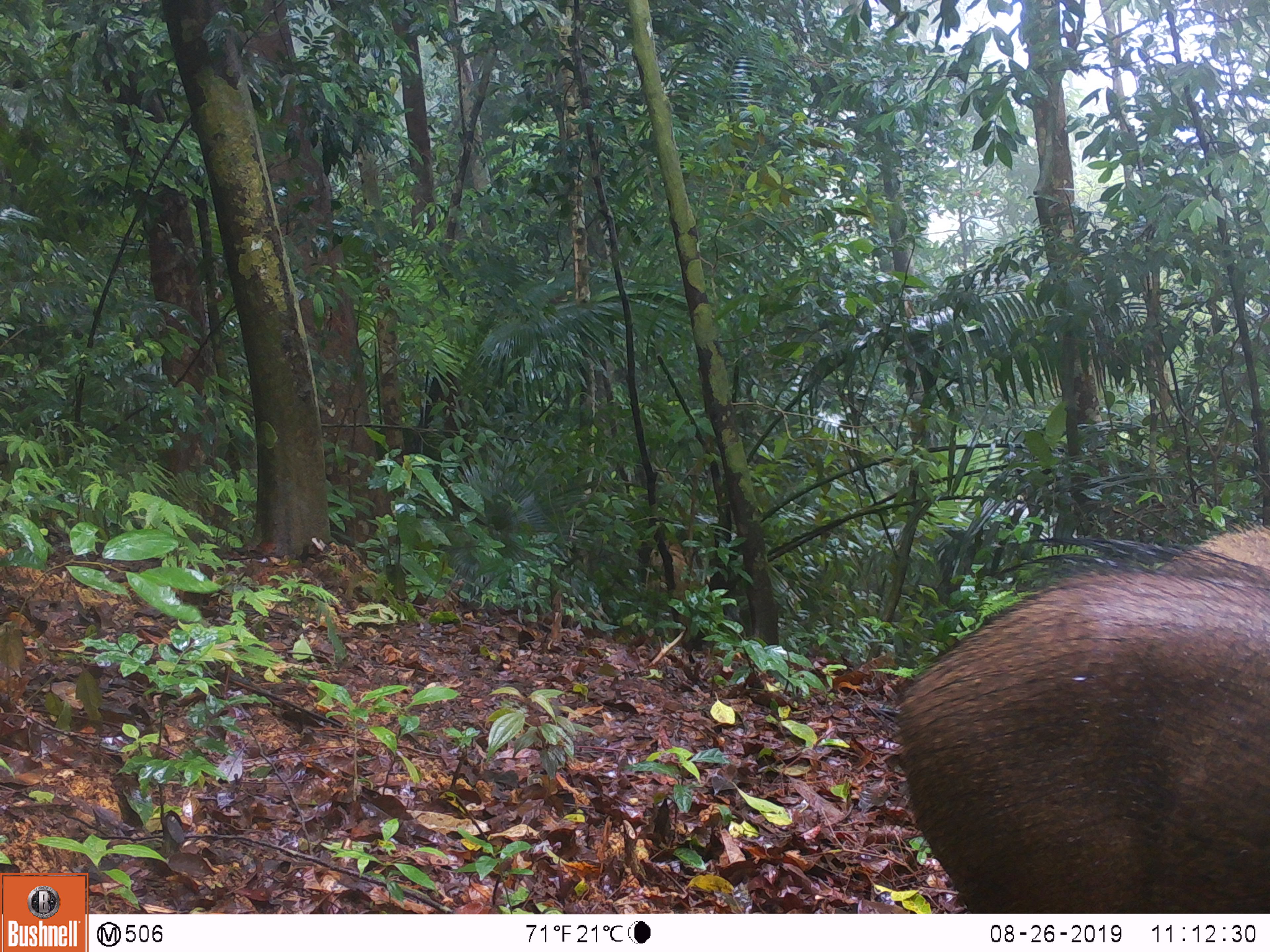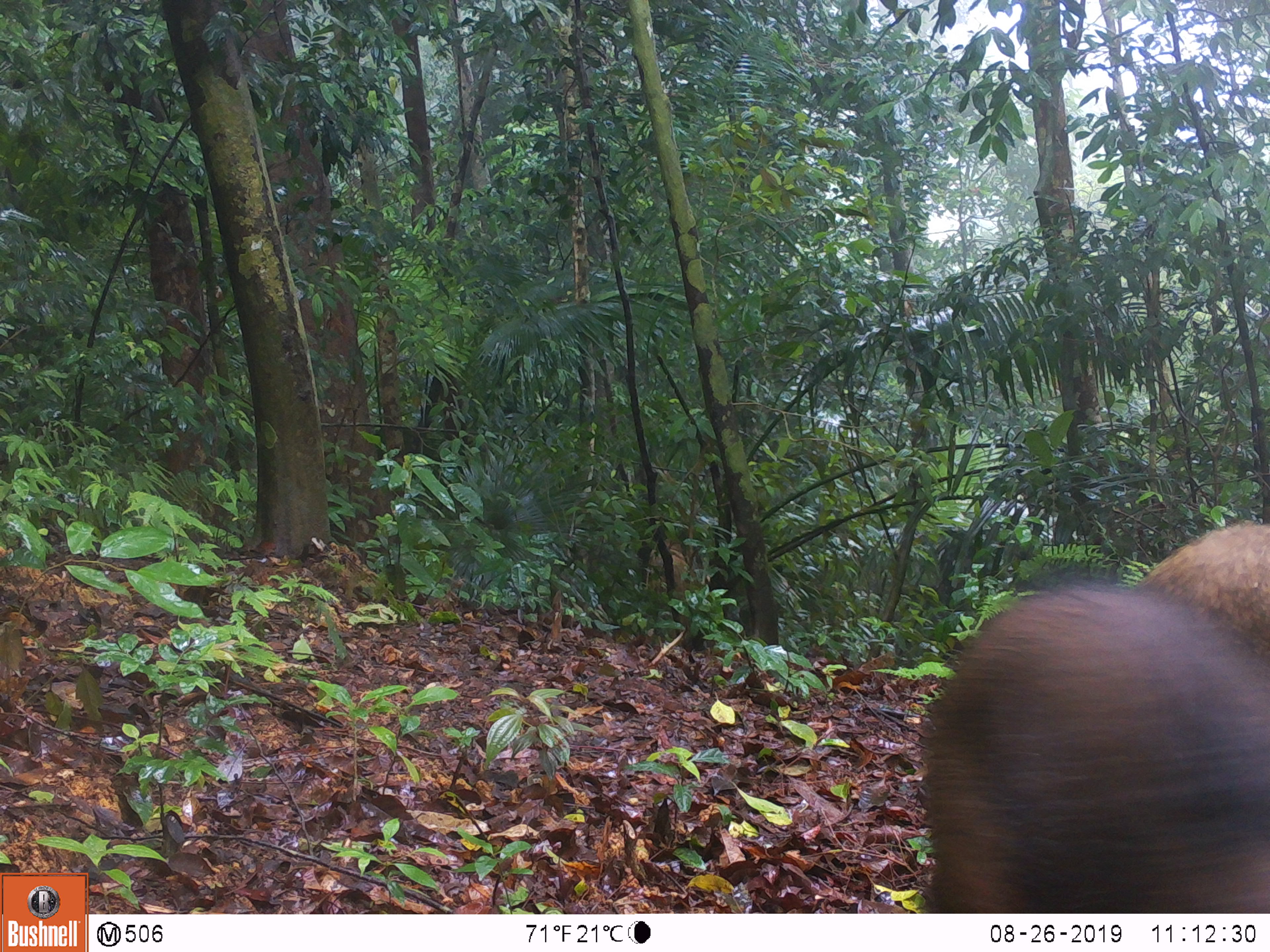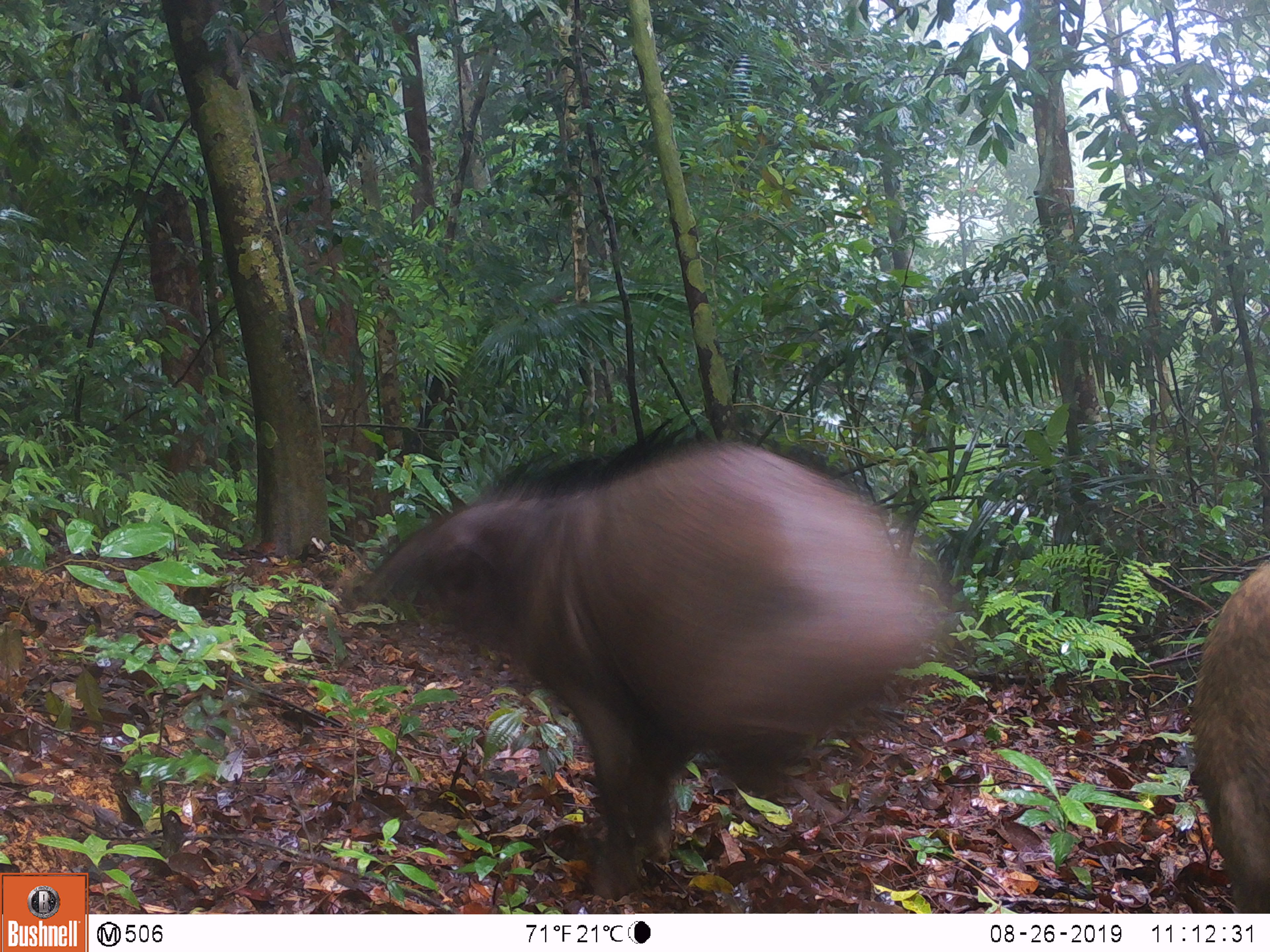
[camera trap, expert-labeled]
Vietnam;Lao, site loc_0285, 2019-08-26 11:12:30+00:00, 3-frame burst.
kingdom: Animalia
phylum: Chordata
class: Mammalia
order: Artiodactyla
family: Suidae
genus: Sus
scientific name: Sus scrofa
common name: eurasian wild pig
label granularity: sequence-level